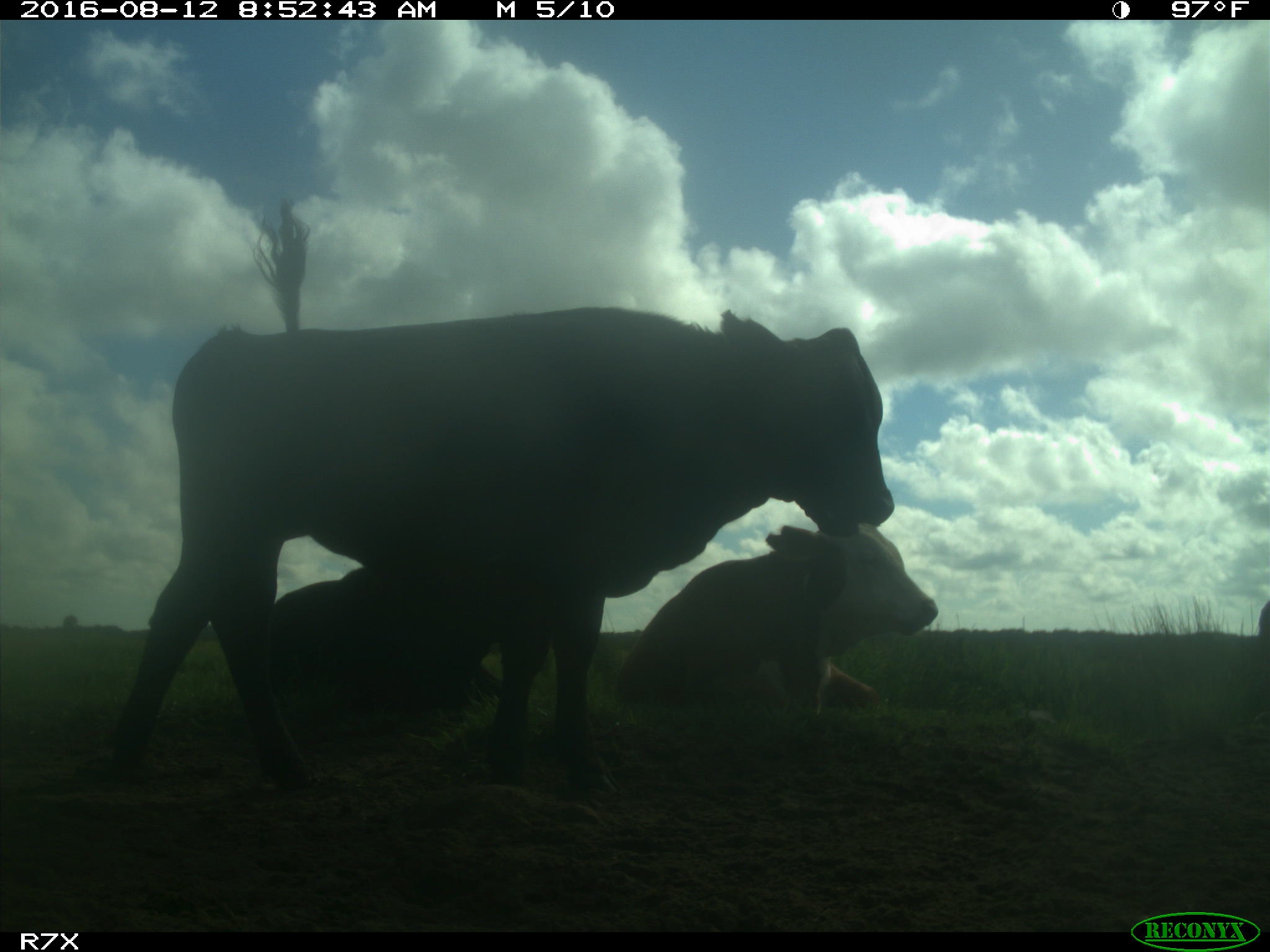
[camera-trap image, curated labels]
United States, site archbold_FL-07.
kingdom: Animalia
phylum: Chordata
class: Mammalia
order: Artiodactyla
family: Bovidae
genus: Bos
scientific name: Bos taurus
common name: domestic cow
Bos taurus (domestic cow).